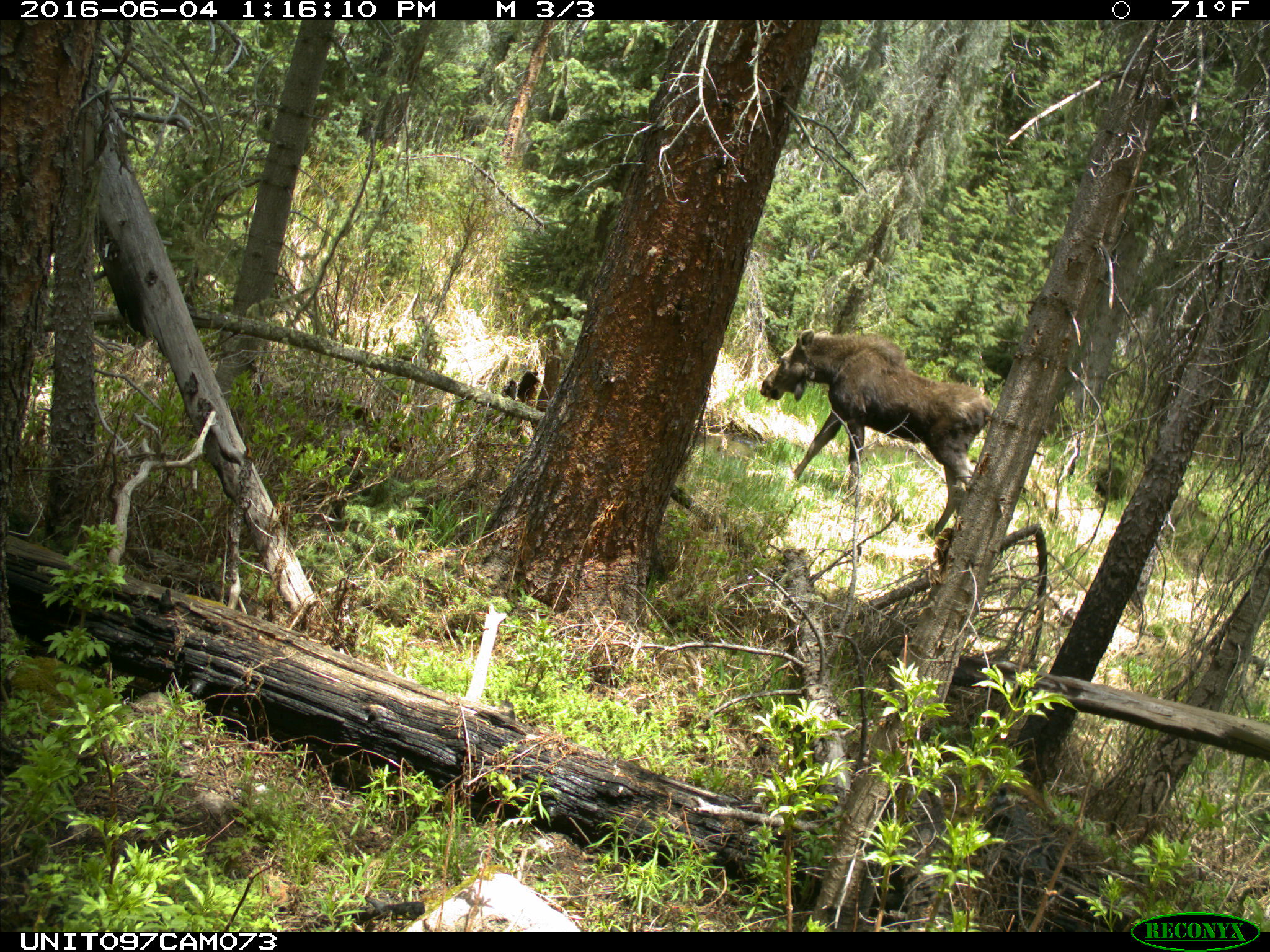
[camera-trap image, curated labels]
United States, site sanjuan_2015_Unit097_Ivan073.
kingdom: Animalia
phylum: Chordata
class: Mammalia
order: Artiodactyla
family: Cervidae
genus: Alces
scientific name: Alces alces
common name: moose